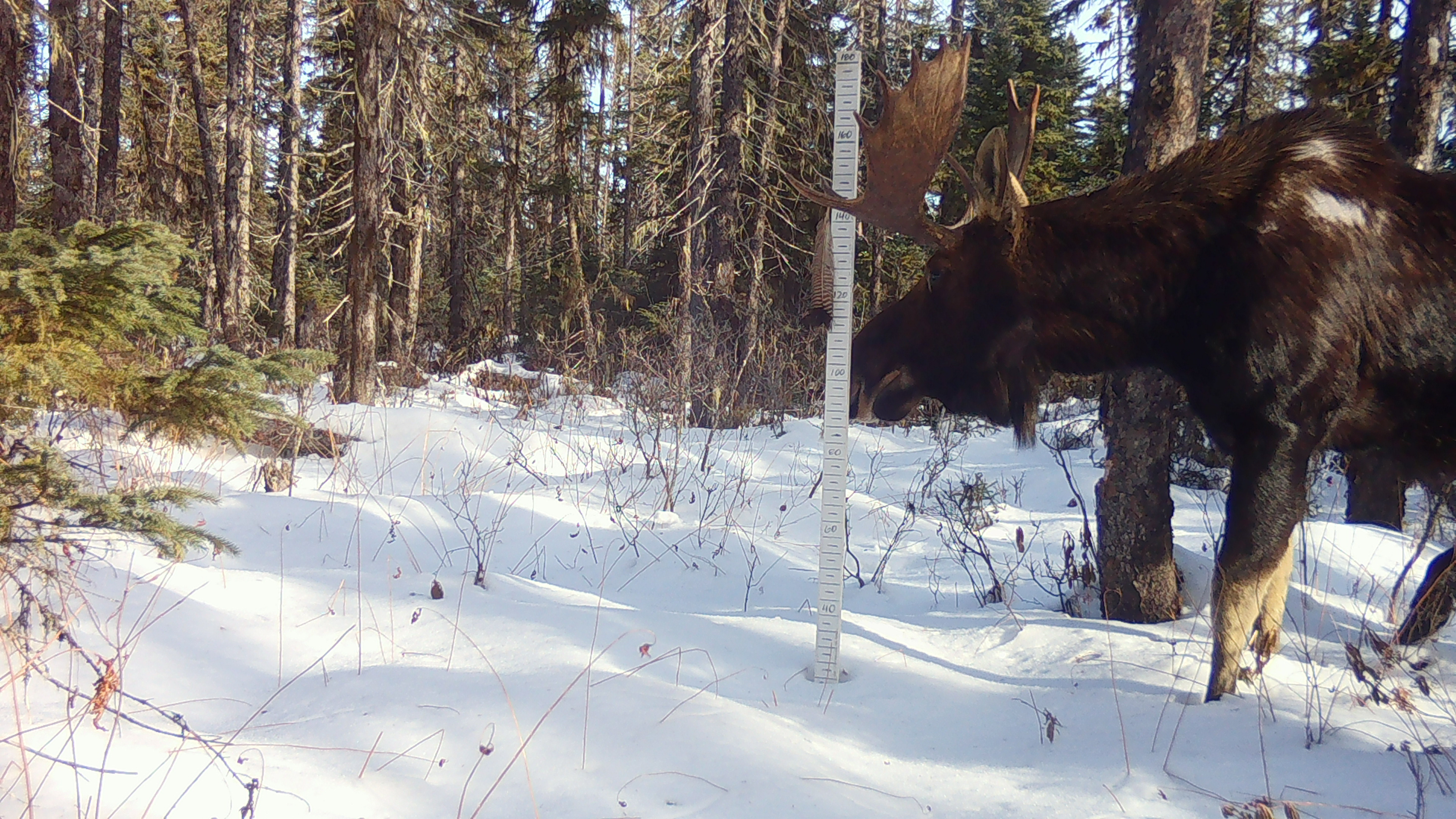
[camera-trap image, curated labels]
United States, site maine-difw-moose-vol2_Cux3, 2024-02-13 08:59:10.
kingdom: Animalia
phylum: Chordata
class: Mammalia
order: Artiodactyla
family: Cervidae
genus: Alces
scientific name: Alces alces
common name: moose